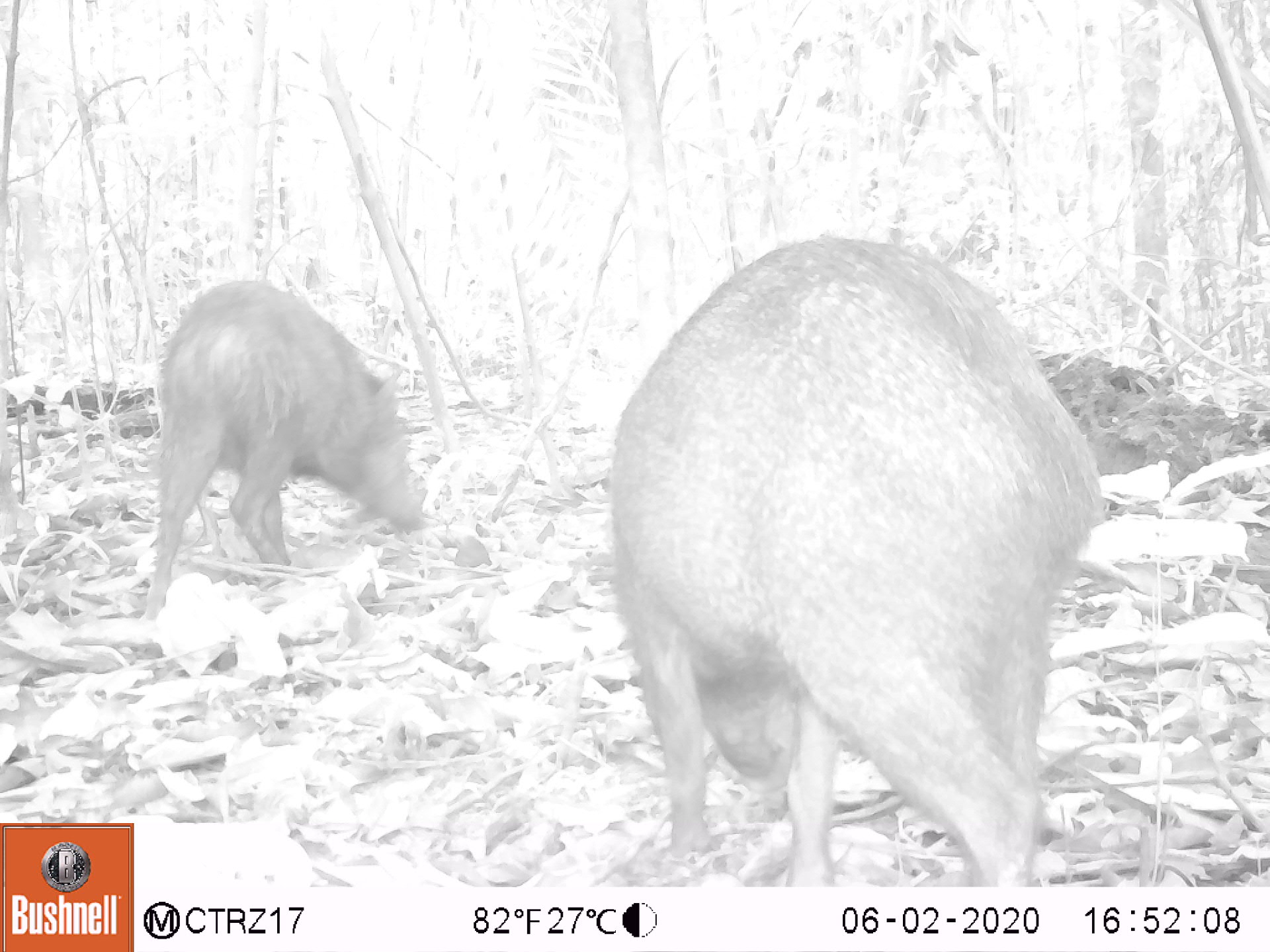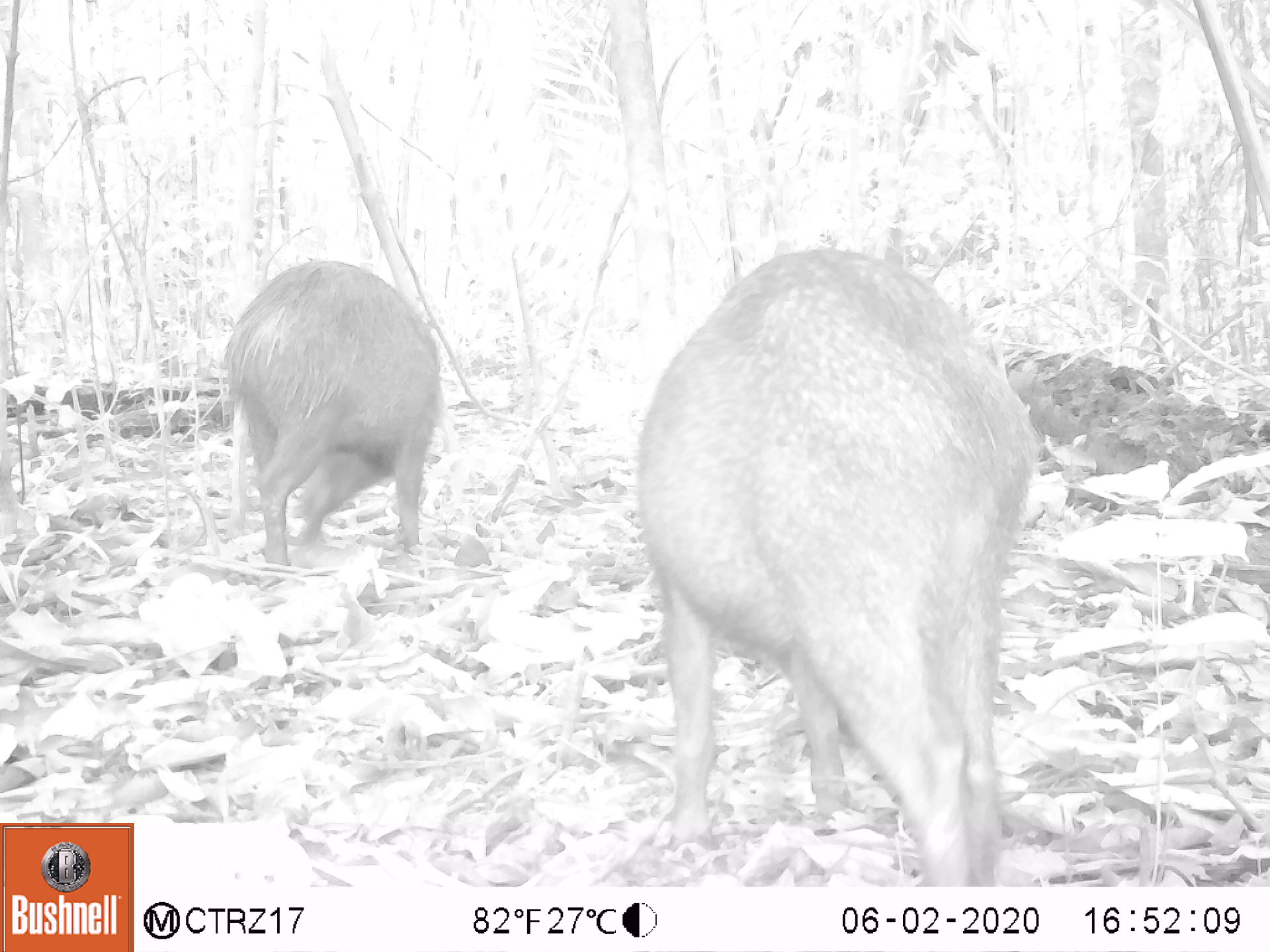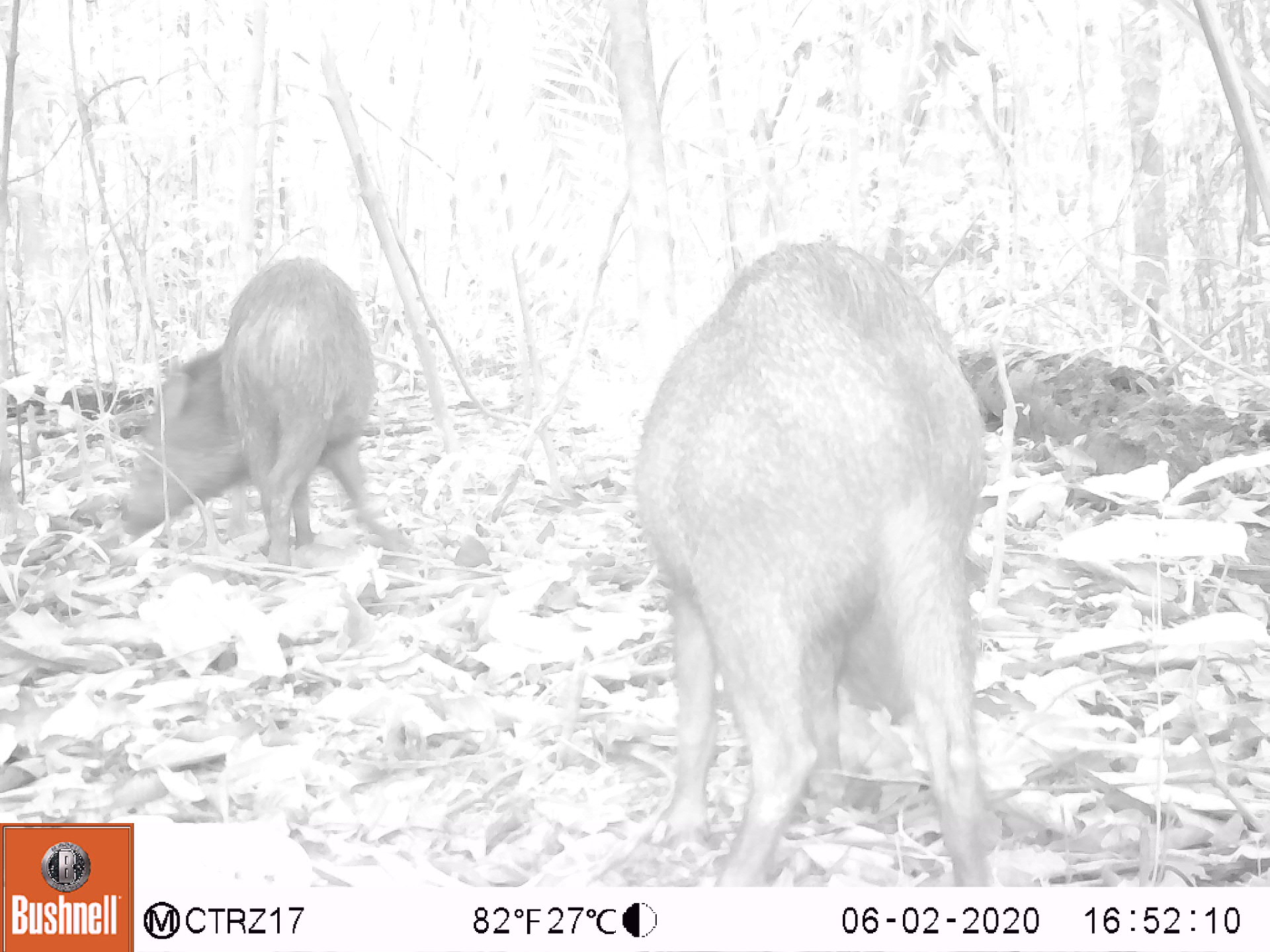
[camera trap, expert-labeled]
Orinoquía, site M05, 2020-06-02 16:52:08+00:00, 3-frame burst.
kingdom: Animalia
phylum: Chordata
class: Mammalia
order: Artiodactyla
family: Tayassuidae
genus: Pecari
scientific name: Pecari tajacu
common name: collared peccary